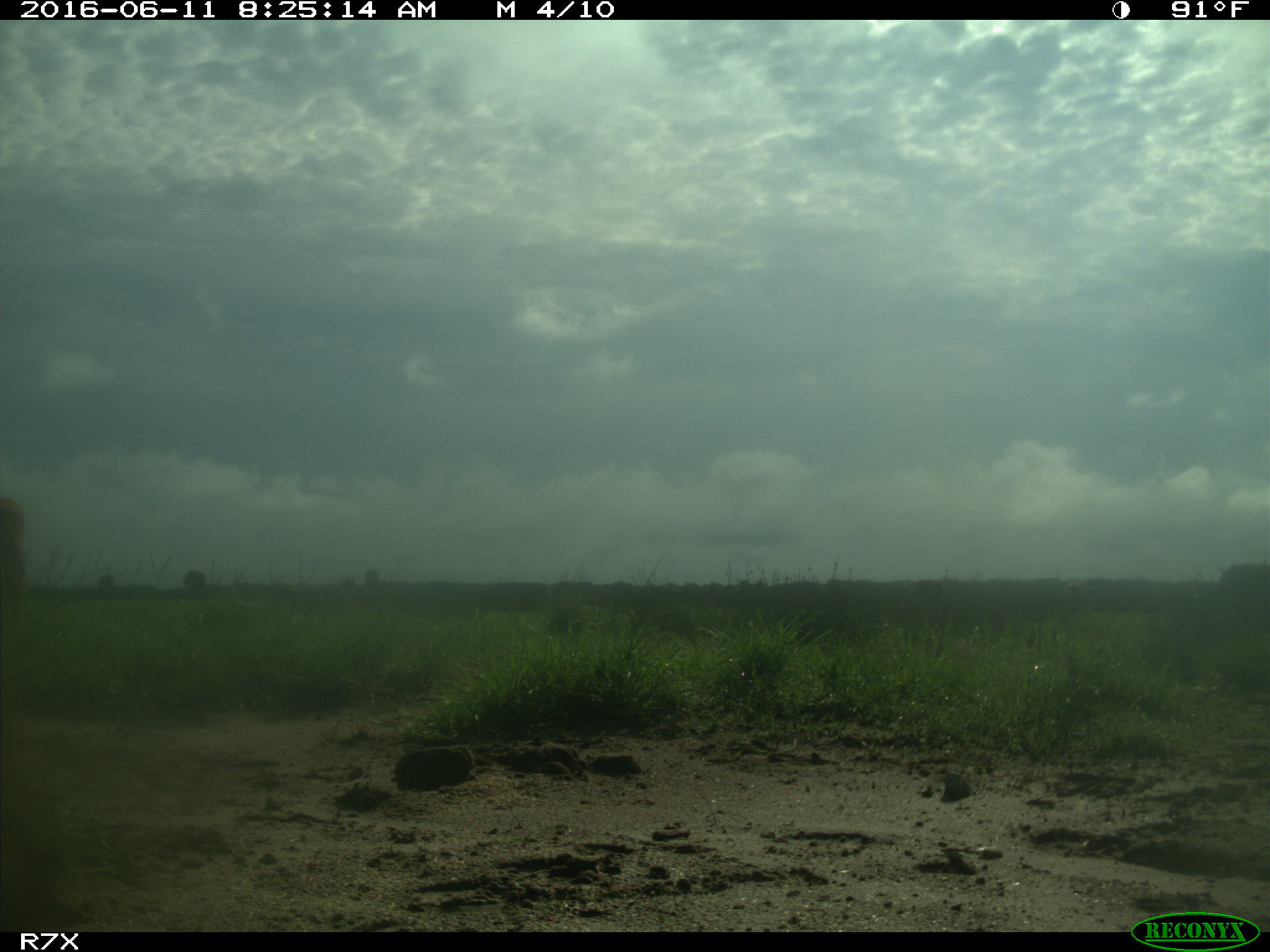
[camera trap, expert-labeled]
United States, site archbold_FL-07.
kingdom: Animalia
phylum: Chordata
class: Mammalia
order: Artiodactyla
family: Bovidae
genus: Bos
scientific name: Bos taurus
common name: domestic cow